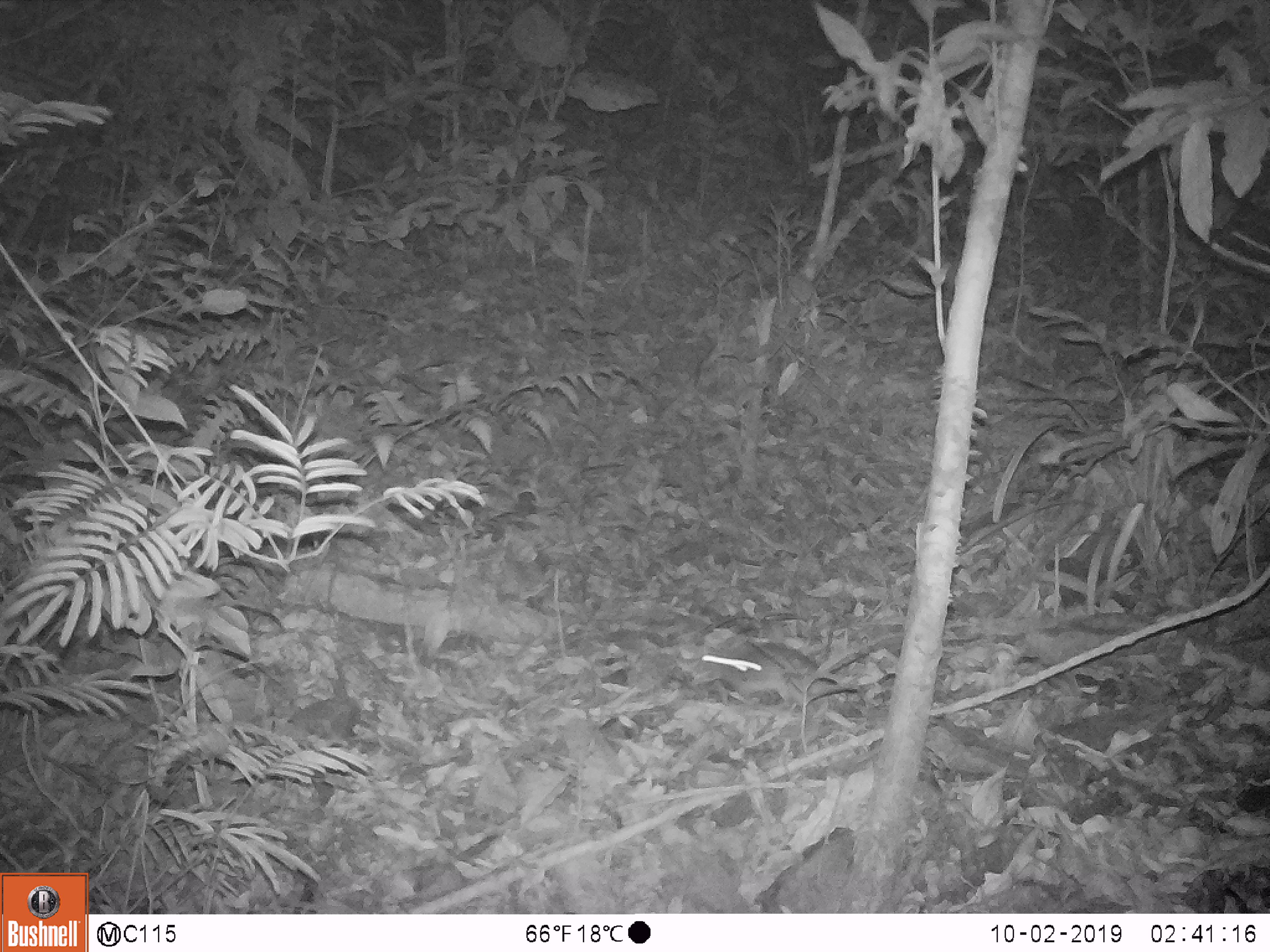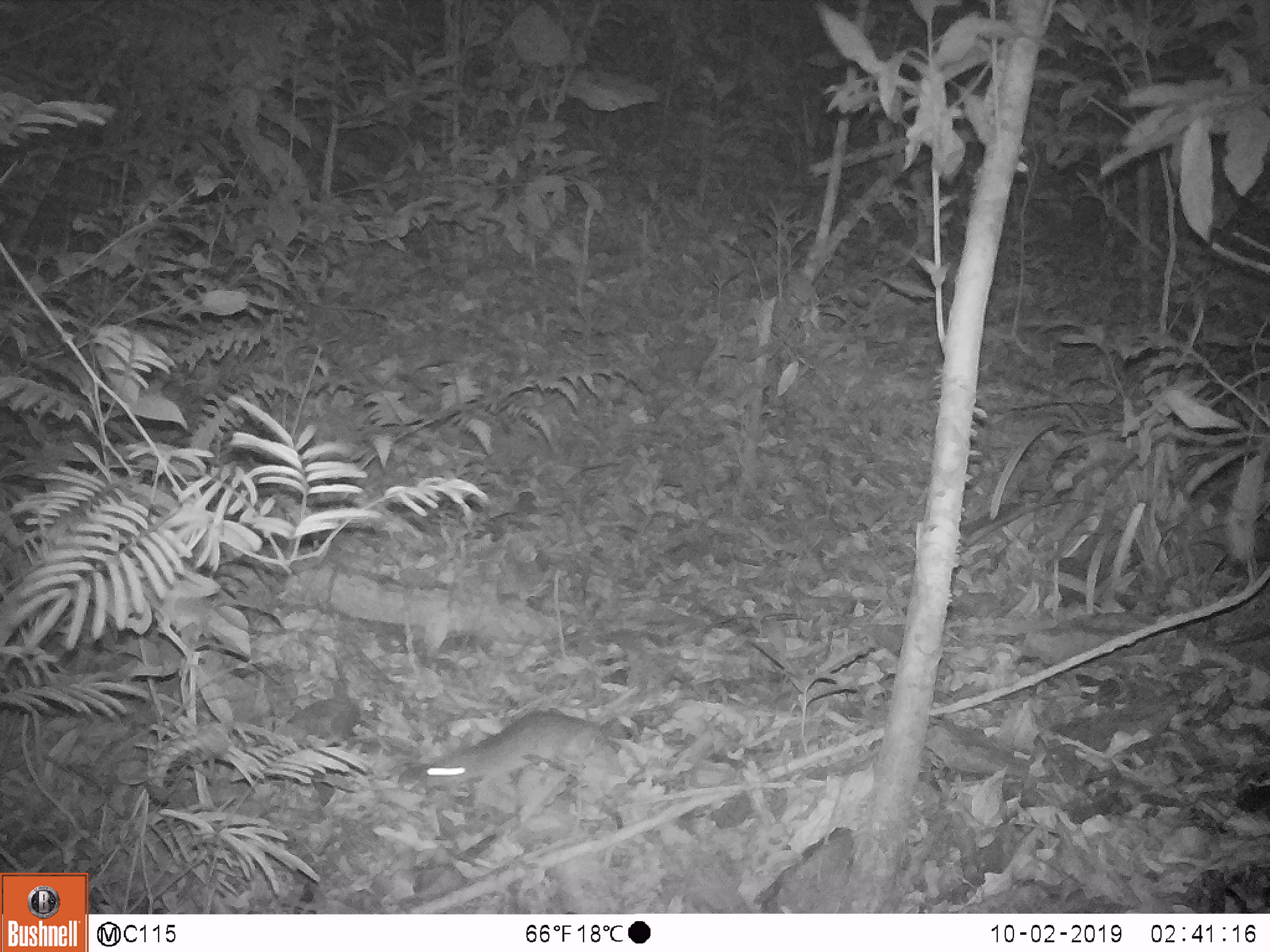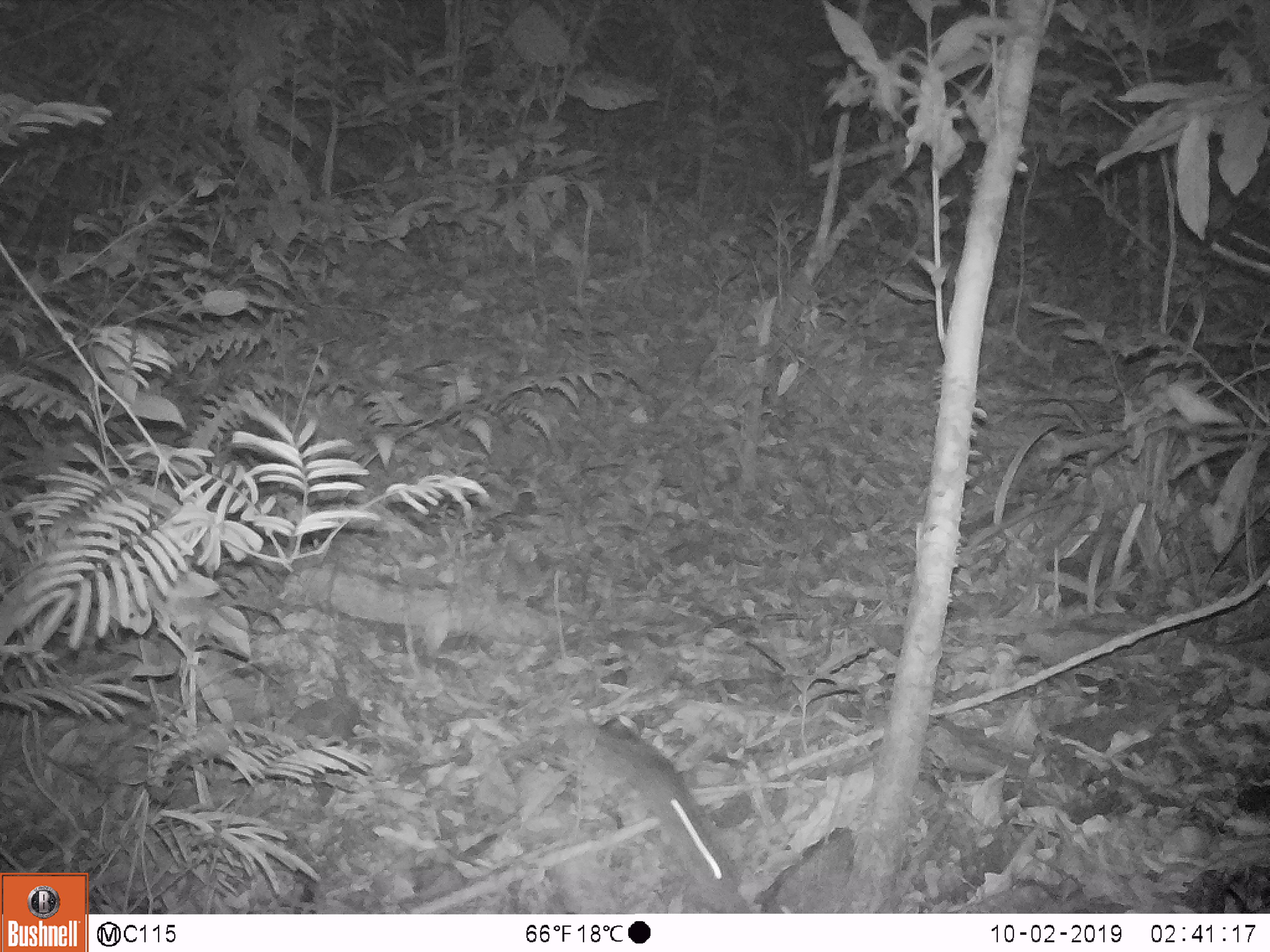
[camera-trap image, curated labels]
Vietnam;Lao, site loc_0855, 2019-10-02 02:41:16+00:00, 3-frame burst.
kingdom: Animalia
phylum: Chordata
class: Mammalia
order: Rodentia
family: Muridae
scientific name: Muridae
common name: old-world mice and rats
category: unidentified murid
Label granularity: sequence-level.